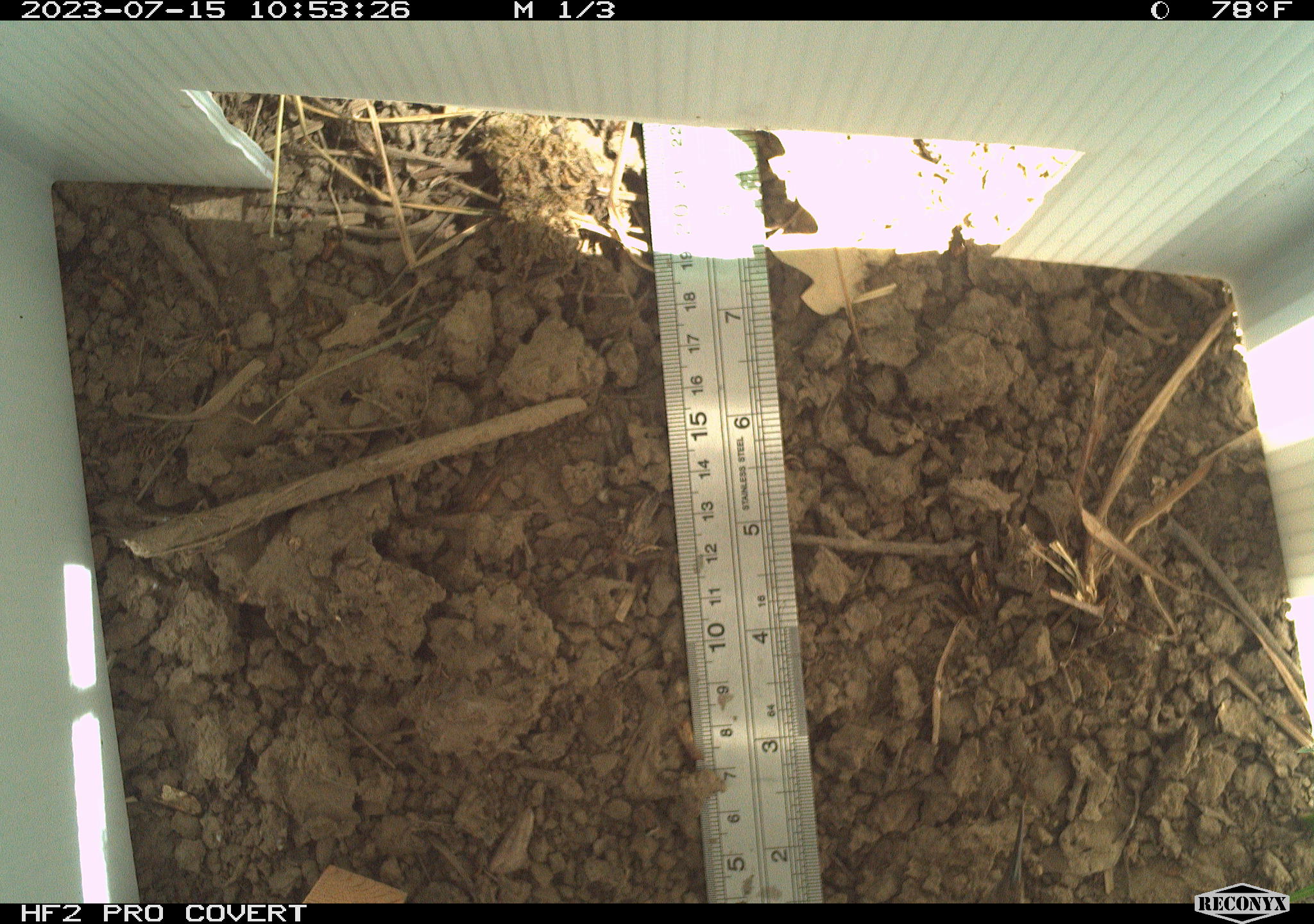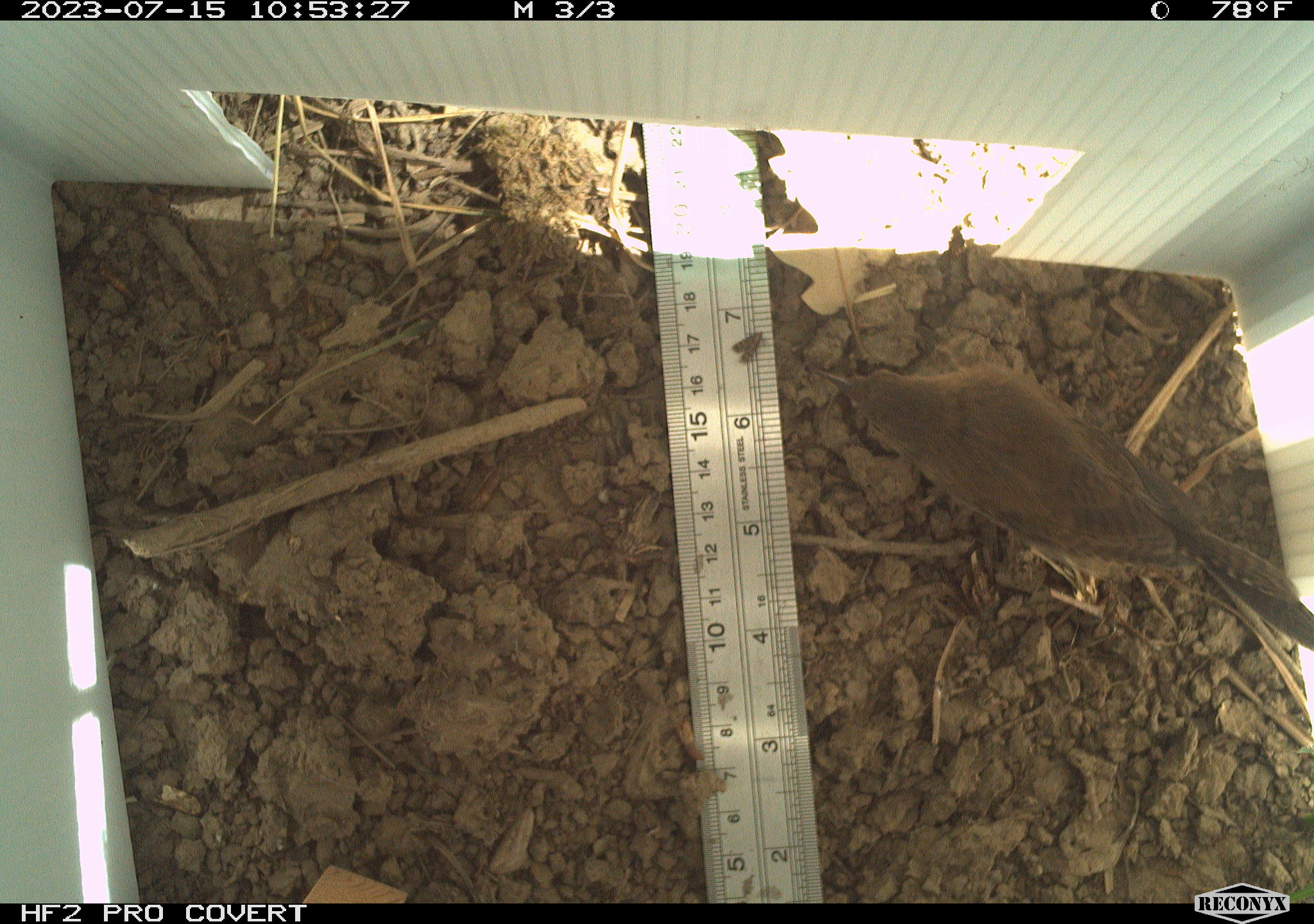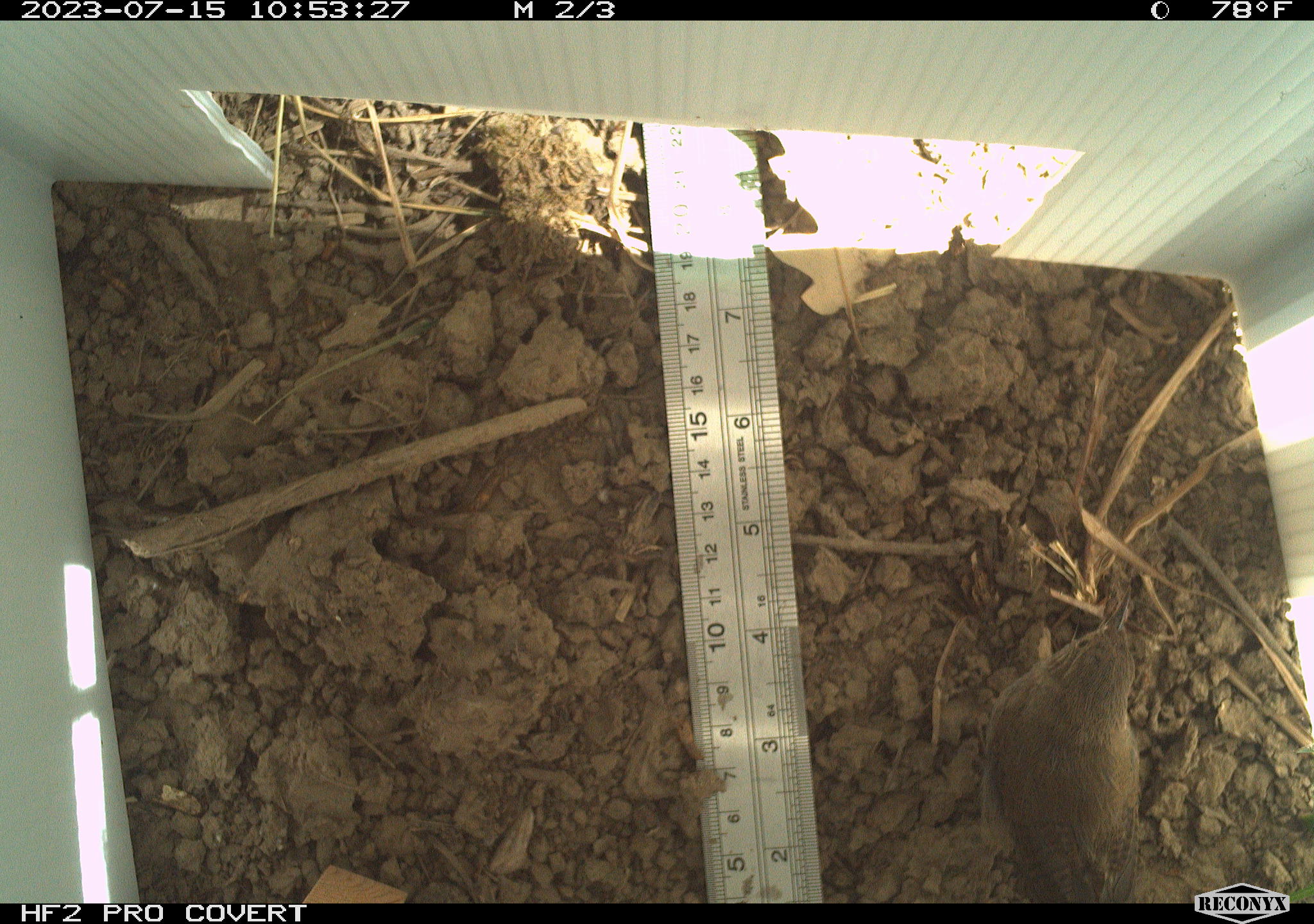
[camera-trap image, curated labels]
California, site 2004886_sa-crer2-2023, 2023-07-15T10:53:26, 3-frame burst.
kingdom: Animalia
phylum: Chordata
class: Aves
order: Passeriformes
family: Troglodytidae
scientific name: Troglodytidae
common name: wren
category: troglodytidae family